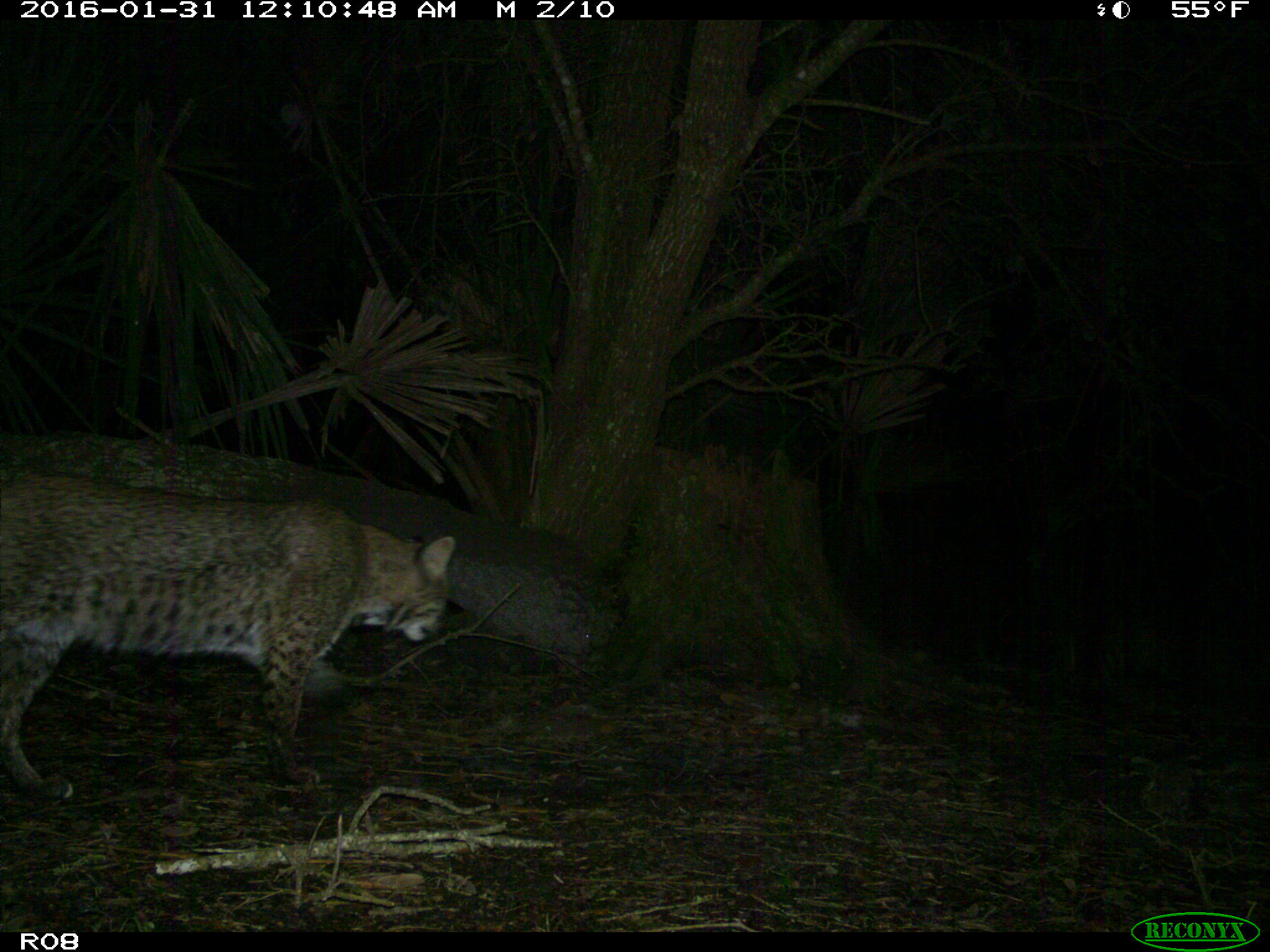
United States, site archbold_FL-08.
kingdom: Animalia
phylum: Chordata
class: Mammalia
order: Carnivora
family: Felidae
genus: Lynx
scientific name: Lynx rufus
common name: bobcat